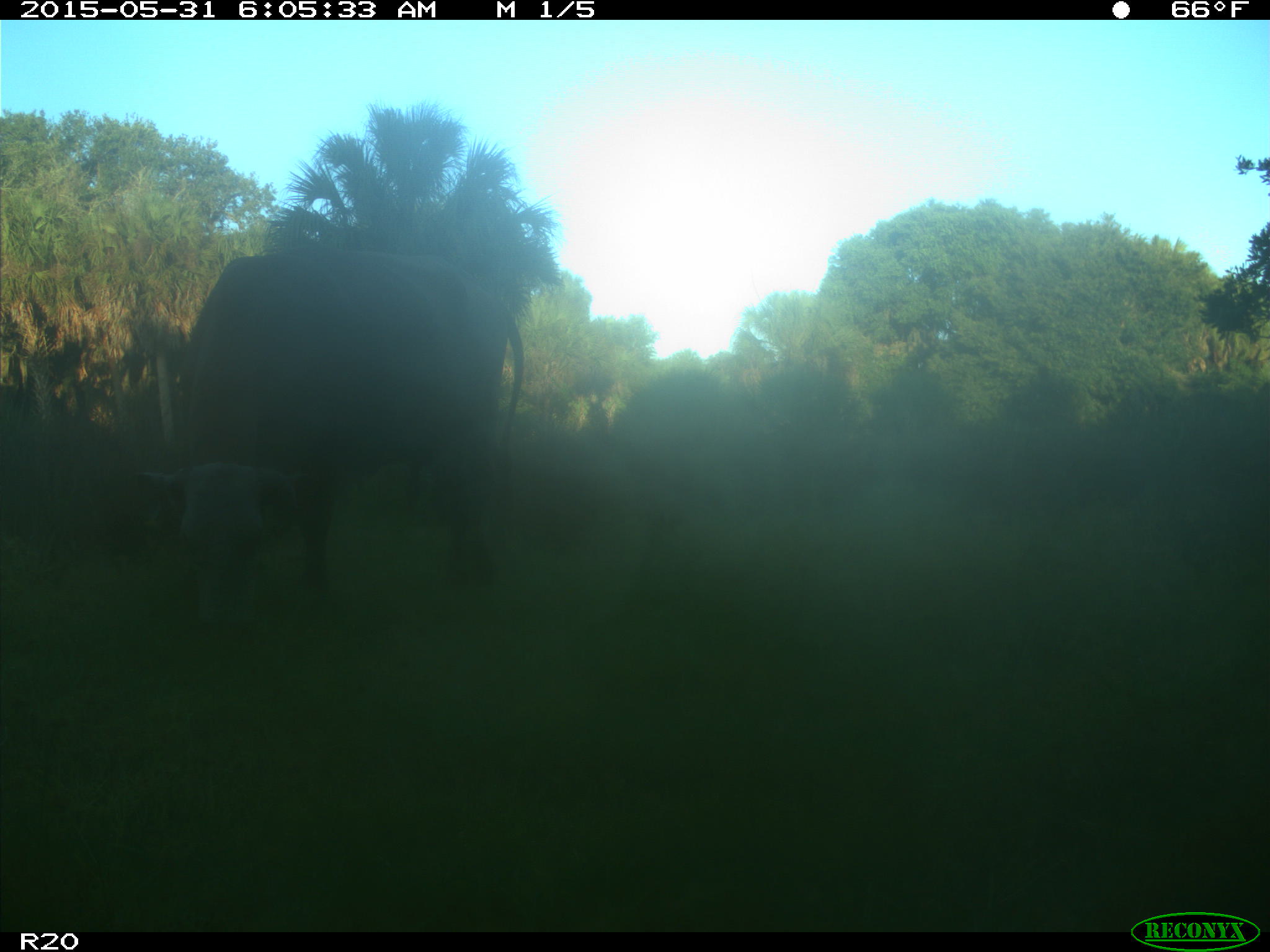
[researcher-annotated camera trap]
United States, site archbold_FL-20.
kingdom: Animalia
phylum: Chordata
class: Mammalia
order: Artiodactyla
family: Bovidae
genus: Bos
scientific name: Bos taurus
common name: domestic cow